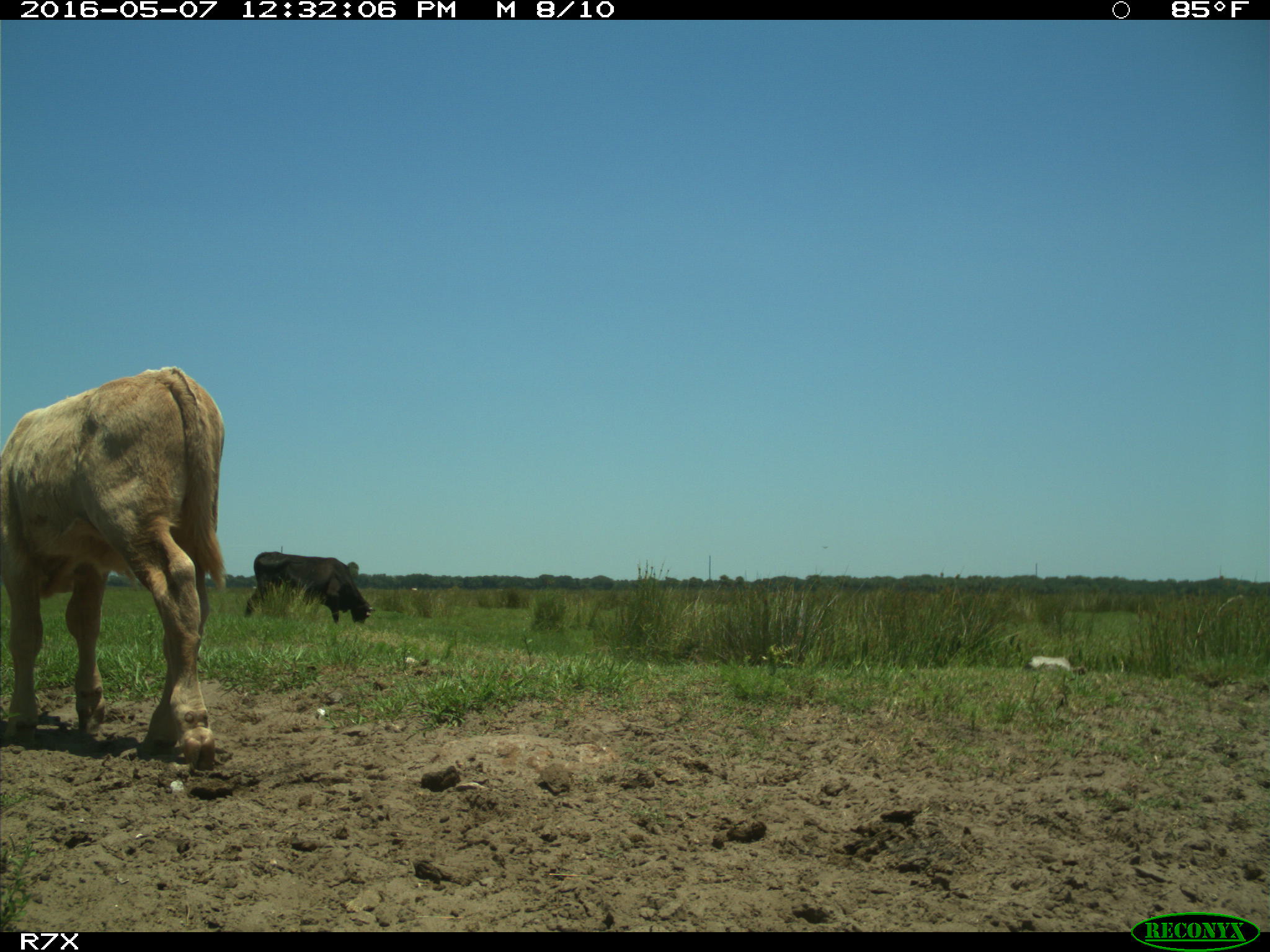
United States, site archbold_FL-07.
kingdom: Animalia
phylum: Chordata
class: Mammalia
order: Artiodactyla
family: Bovidae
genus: Bos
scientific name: Bos taurus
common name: domestic cow